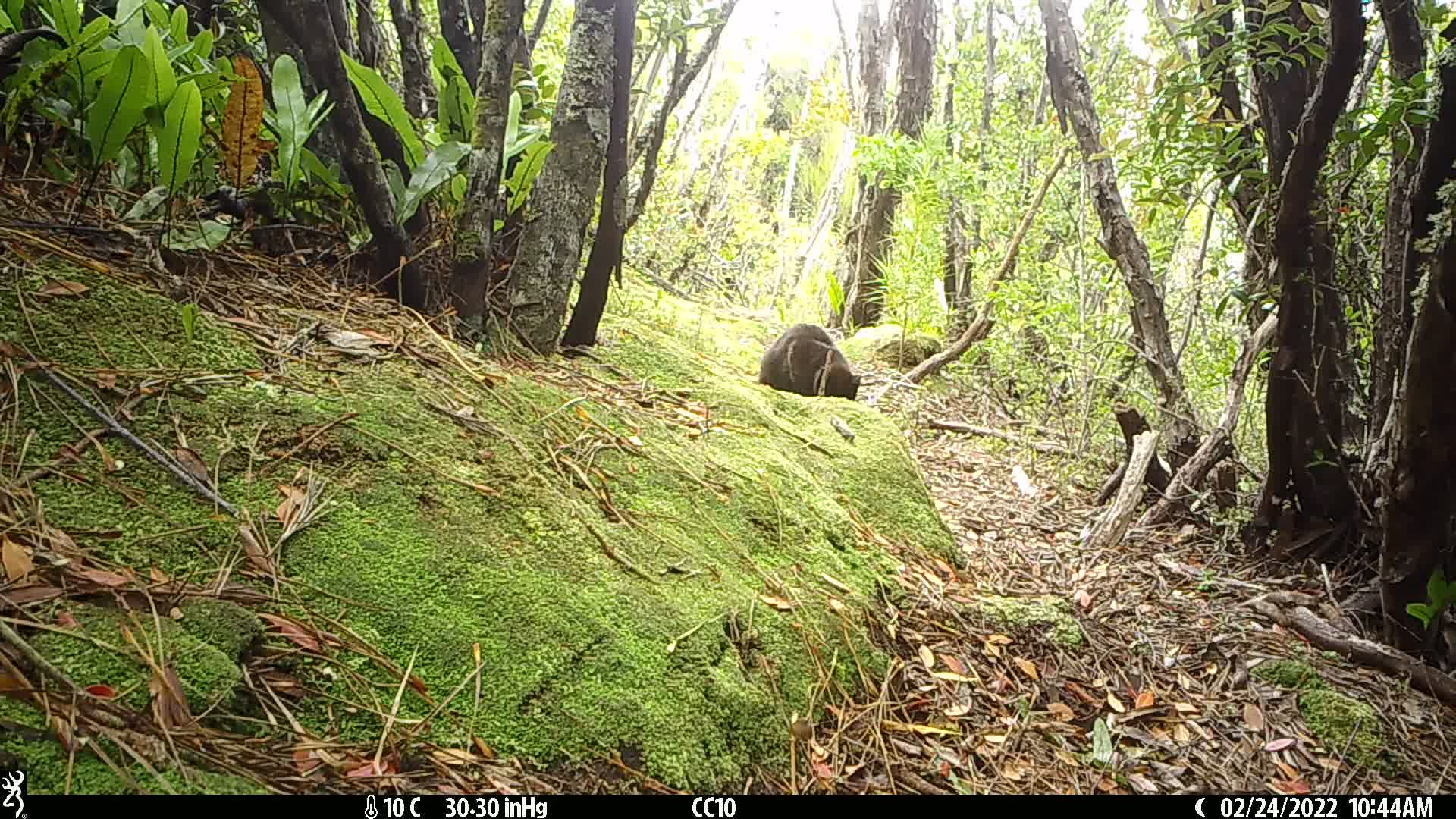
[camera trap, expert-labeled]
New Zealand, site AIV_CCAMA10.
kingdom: Animalia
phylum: Chordata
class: Mammalia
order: Carnivora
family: Felidae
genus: Felis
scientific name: Felis catus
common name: domestic cat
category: cat